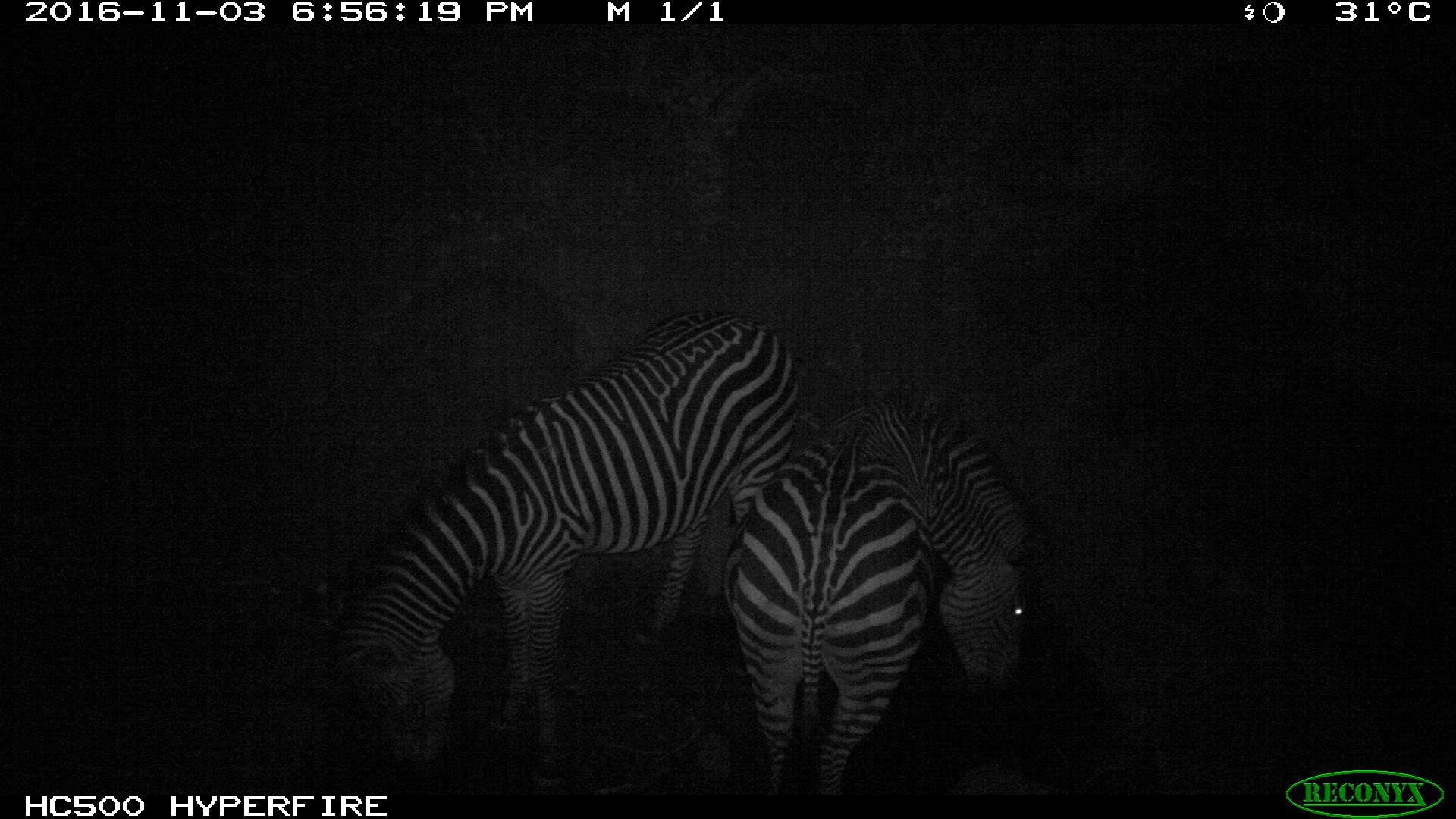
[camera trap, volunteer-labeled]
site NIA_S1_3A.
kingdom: Animalia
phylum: Chordata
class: Mammalia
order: Perissodactyla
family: Equidae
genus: Equus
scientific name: Equus quagga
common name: plains zebra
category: zebraplains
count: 2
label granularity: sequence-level